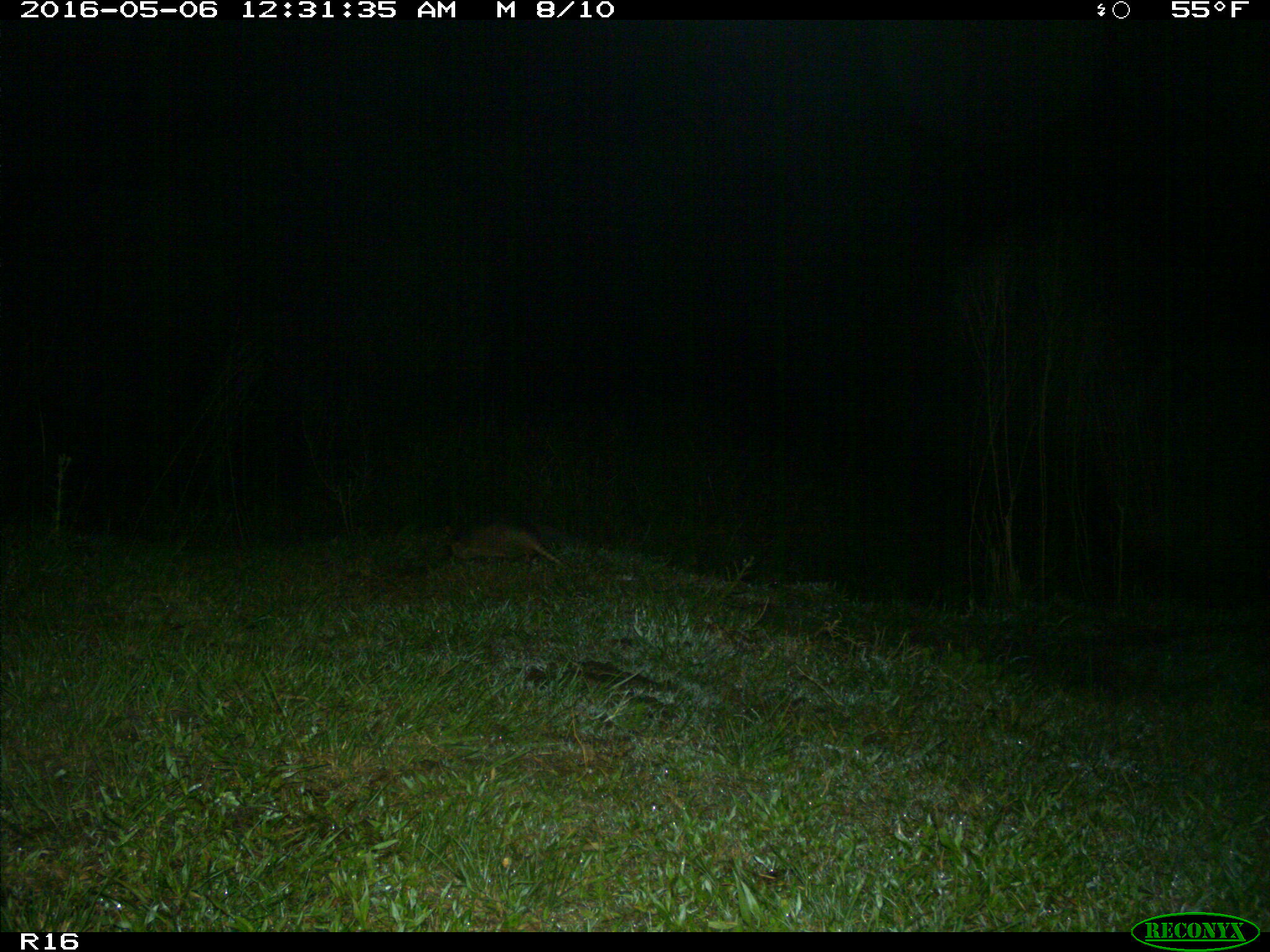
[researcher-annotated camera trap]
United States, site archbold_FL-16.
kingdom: Animalia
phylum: Chordata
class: Mammalia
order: Cingulata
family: Dasypodidae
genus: Dasypus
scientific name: Dasypus novemcinctus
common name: nine-banded armadillo